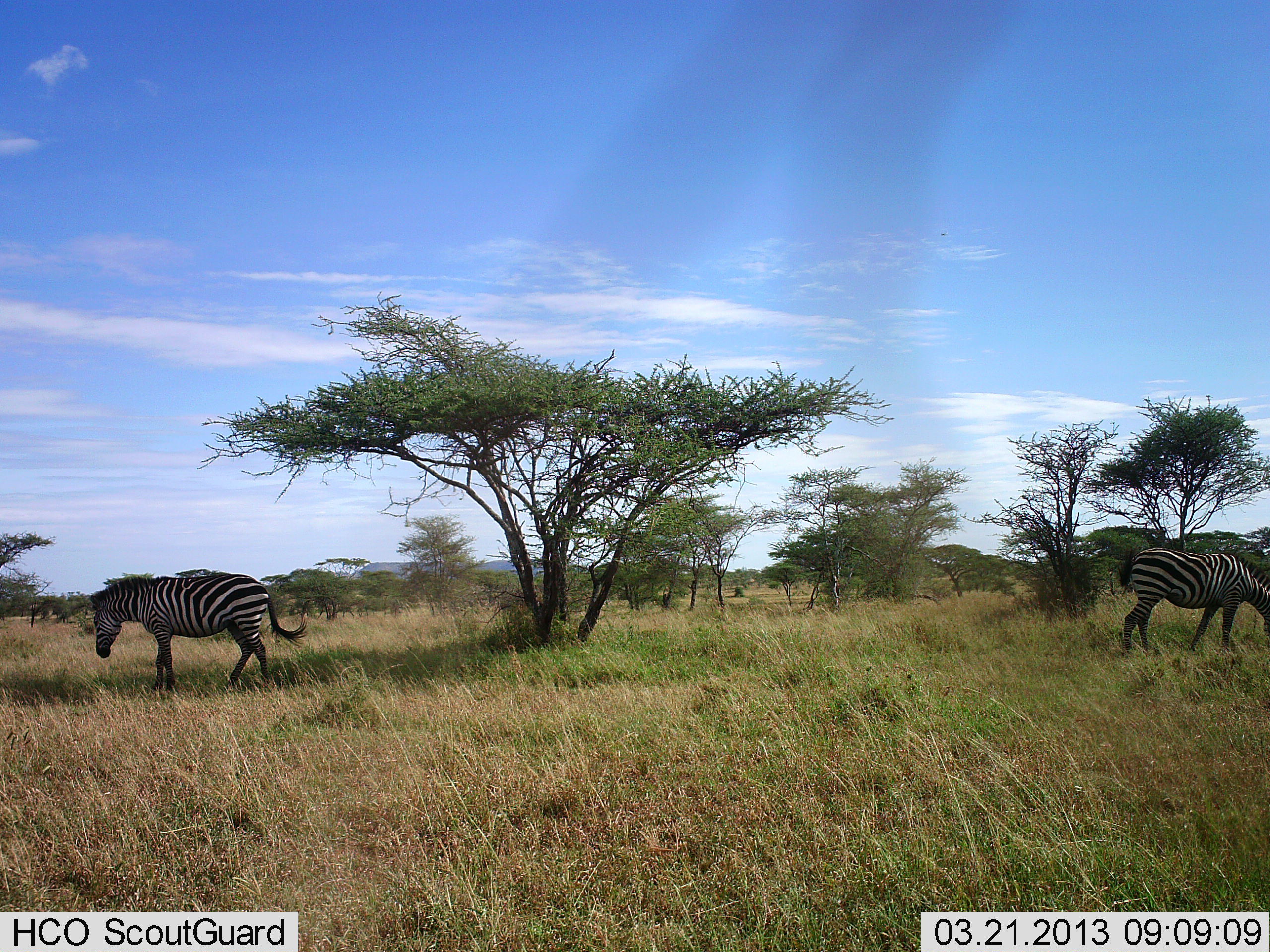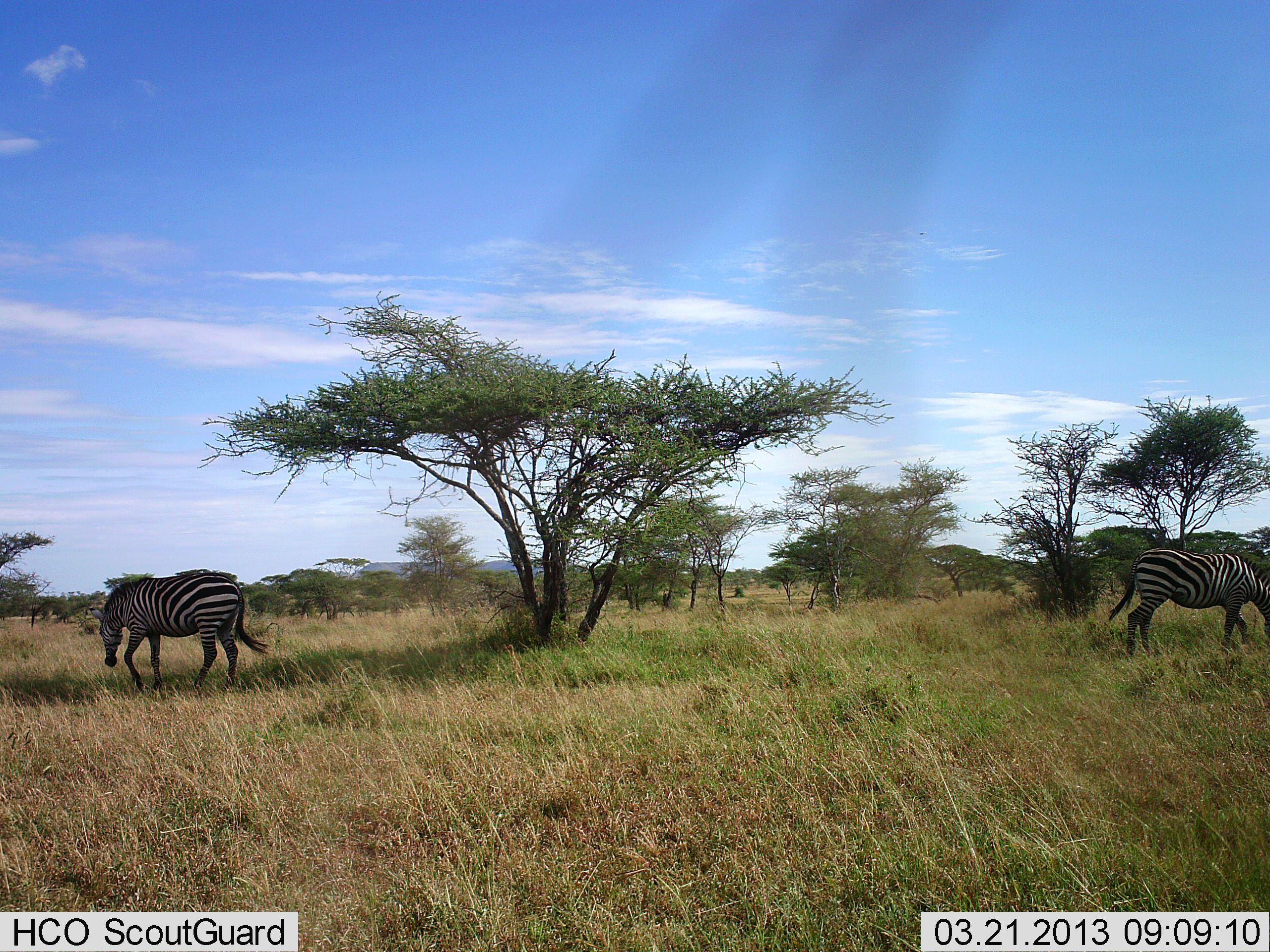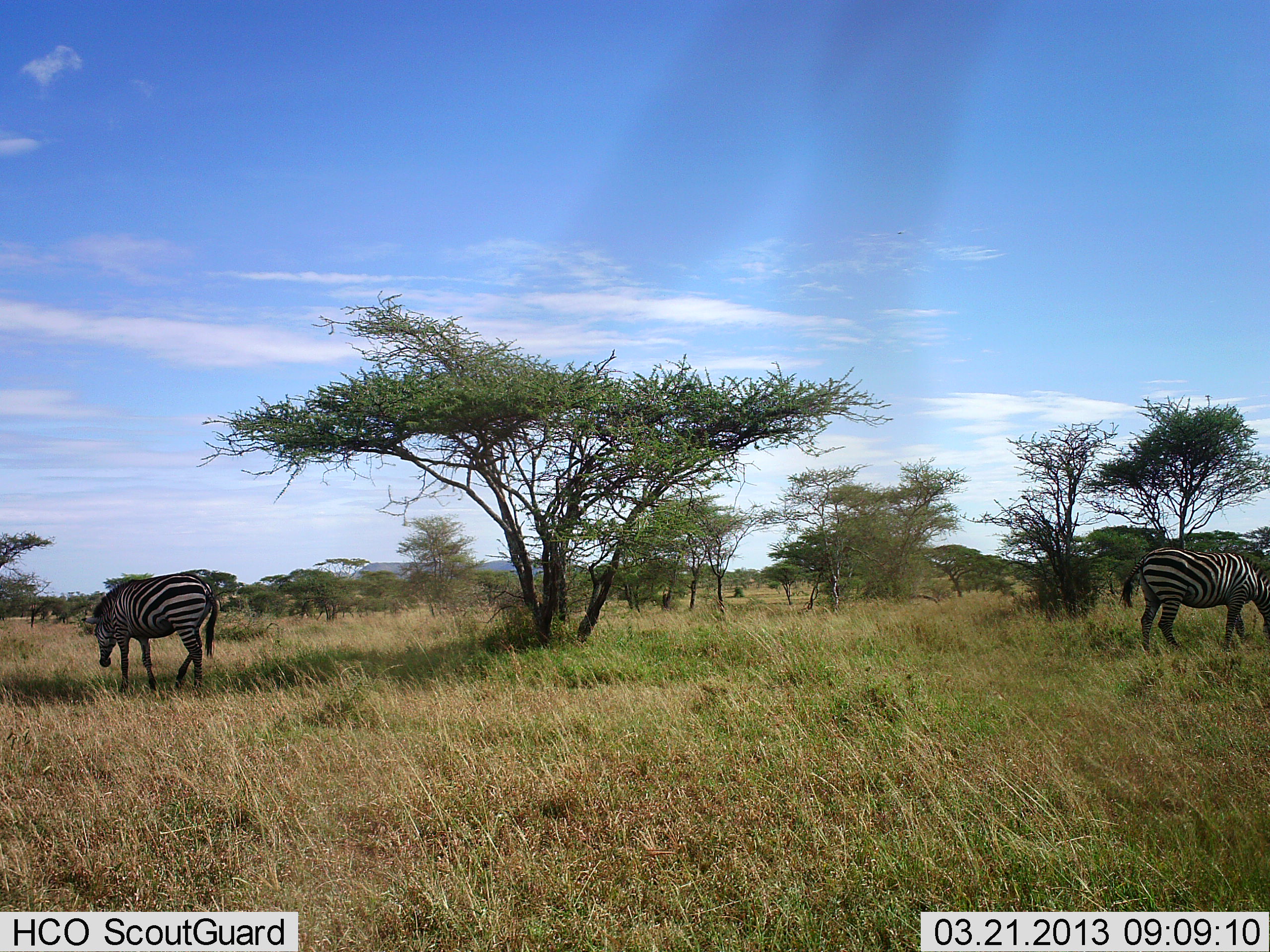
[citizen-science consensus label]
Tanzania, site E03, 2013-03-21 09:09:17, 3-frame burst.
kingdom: Animalia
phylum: Chordata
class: Mammalia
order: Perissodactyla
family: Equidae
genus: Equus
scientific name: Equus quagga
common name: plains zebra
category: zebra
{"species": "zebra (plains zebra) (Equus quagga)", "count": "2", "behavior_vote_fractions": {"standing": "30%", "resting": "0%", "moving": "40%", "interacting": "0%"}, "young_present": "0%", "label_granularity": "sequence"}